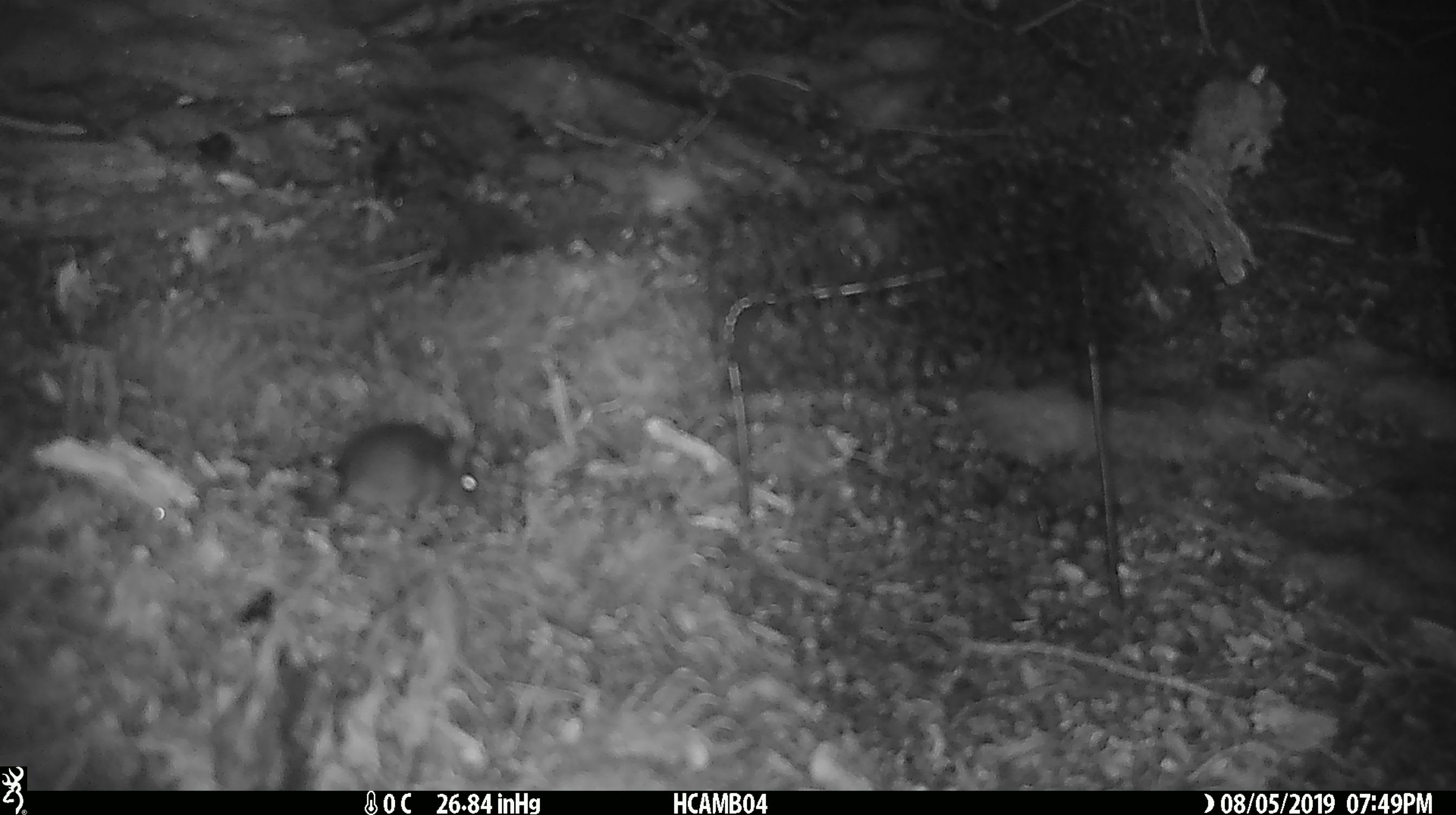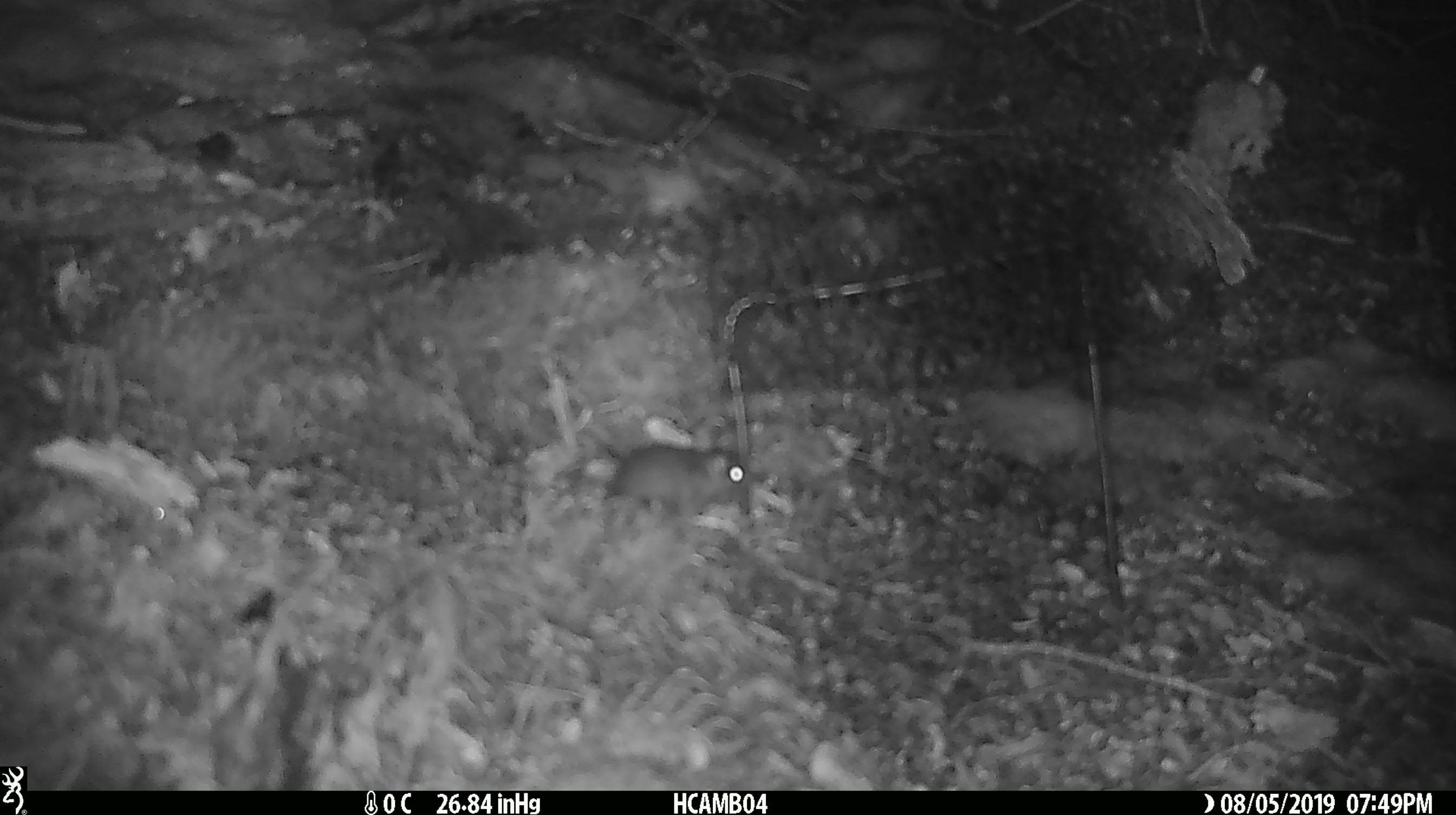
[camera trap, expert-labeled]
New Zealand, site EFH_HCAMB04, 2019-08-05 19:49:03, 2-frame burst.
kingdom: Animalia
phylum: Chordata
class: Mammalia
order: Rodentia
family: Muridae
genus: Mus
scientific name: Mus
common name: mouse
Mouse (Mus).